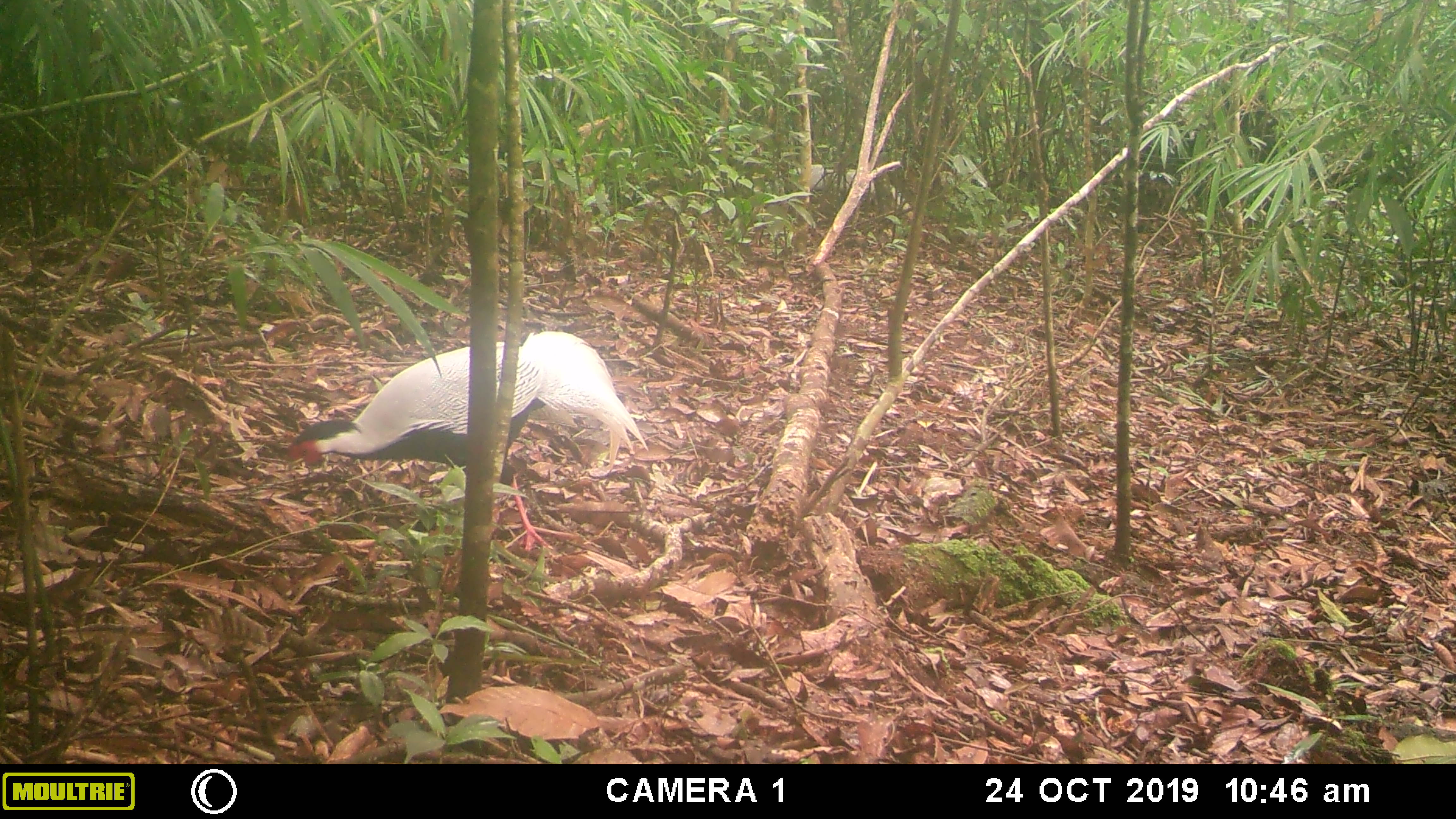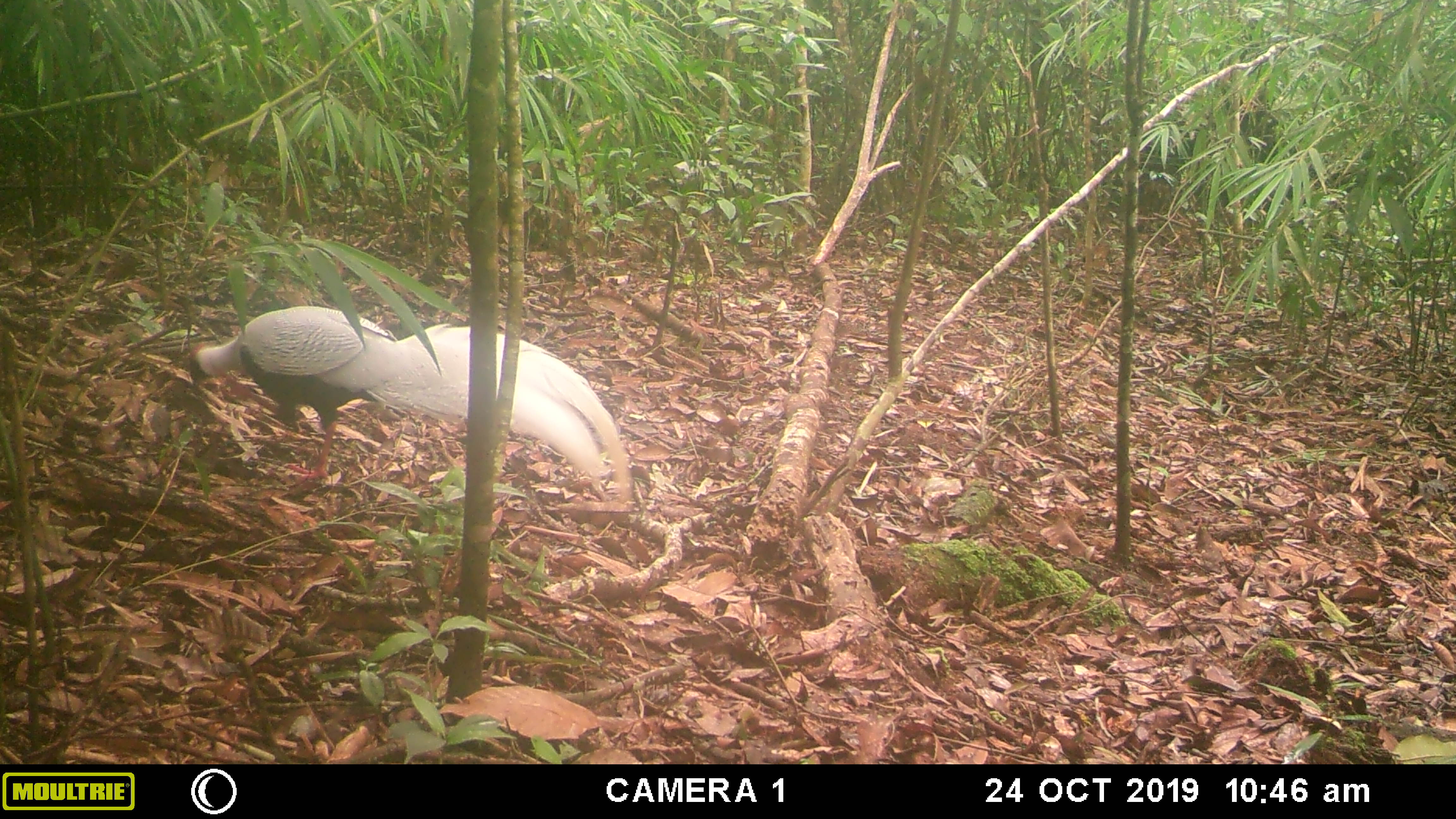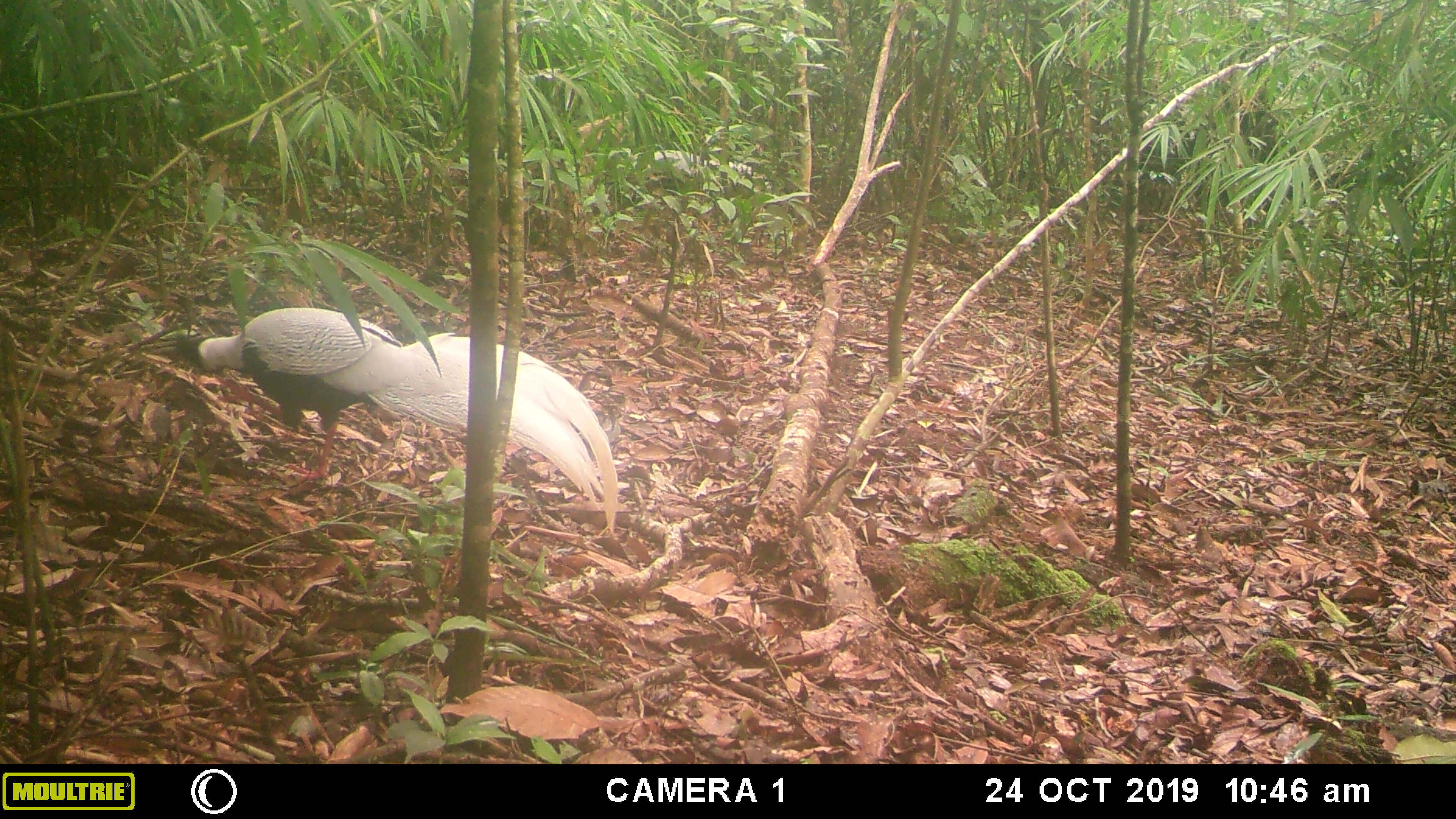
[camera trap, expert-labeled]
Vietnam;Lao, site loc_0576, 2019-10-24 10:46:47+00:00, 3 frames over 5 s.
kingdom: Animalia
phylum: Chordata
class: Aves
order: Galliformes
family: Phasianidae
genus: Lophura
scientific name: Lophura nycthemera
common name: silver pheasant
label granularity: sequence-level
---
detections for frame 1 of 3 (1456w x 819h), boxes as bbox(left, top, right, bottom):
silver pheasant: bbox(286, 331, 648, 552)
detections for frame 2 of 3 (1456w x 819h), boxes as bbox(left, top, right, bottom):
silver pheasant: bbox(188, 305, 633, 503)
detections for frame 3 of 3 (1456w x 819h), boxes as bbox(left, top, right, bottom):
silver pheasant: bbox(176, 307, 617, 539)